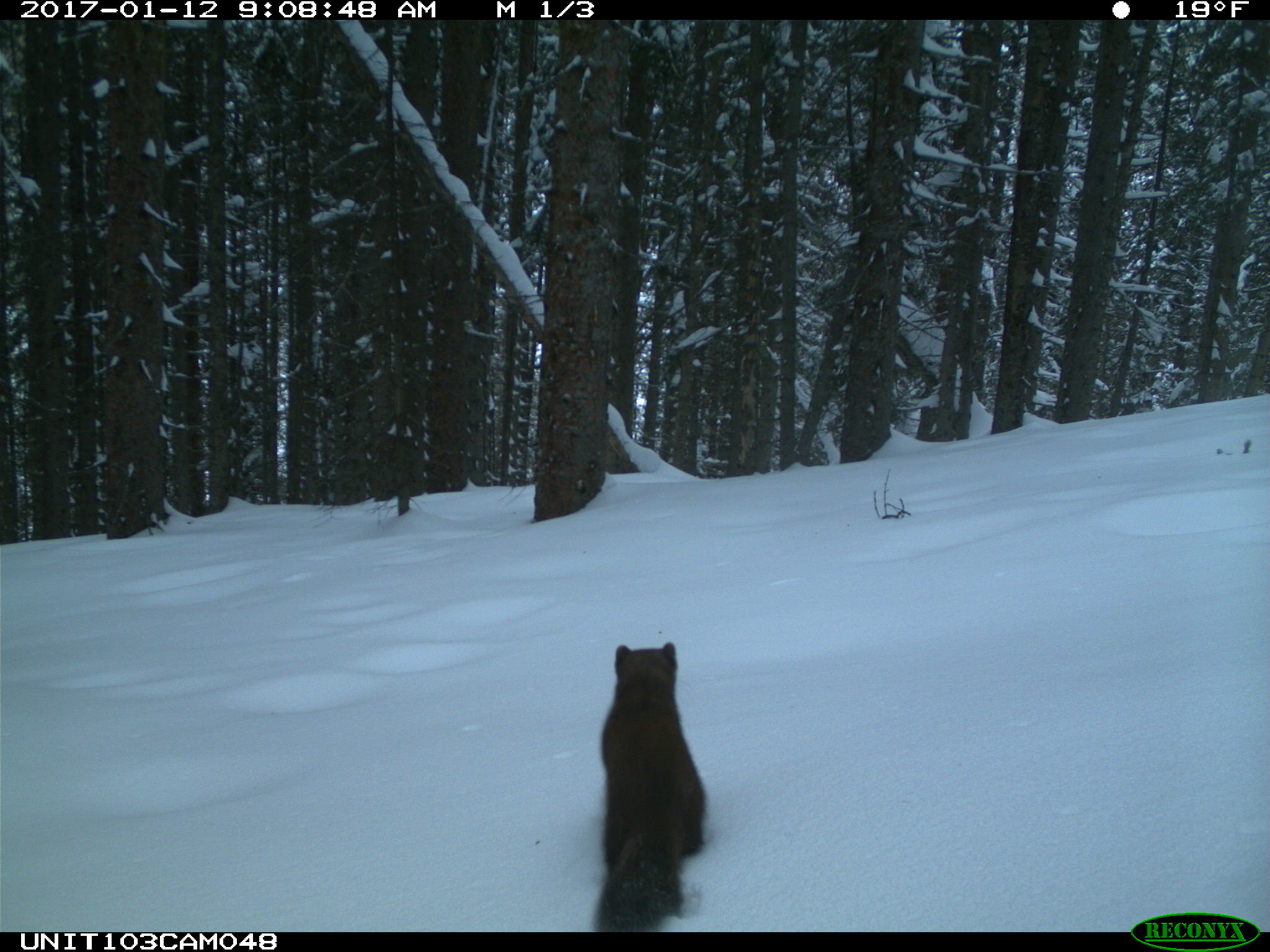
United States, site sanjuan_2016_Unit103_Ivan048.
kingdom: Animalia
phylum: Chordata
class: Mammalia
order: Carnivora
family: Mustelidae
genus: Martes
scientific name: Martes americana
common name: american marten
Martes americana (american marten).